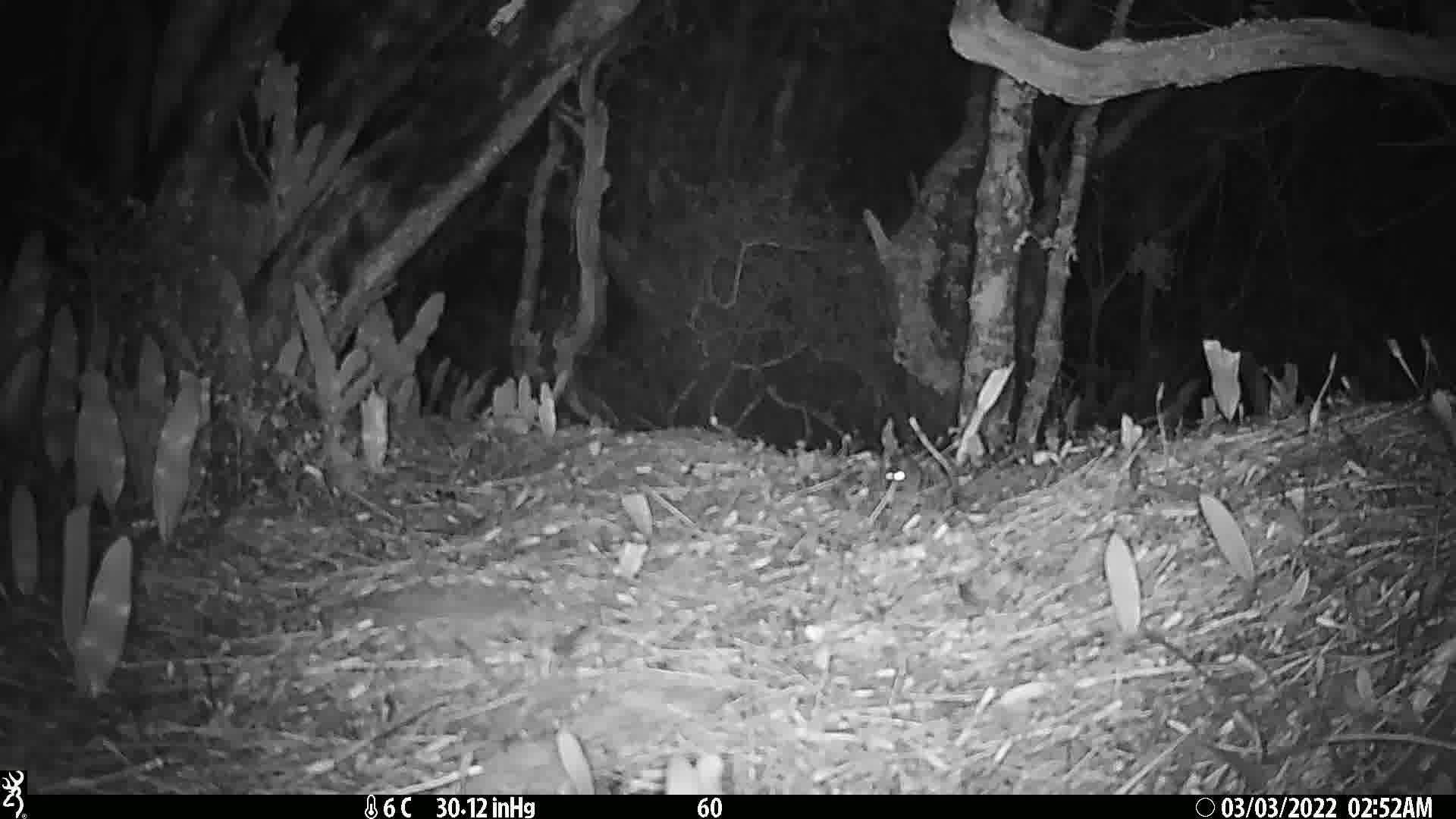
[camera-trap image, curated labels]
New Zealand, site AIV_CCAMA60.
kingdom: Animalia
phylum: Chordata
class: Mammalia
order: Rodentia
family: Muridae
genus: Mus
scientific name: Mus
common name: mouse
Mouse (Mus).